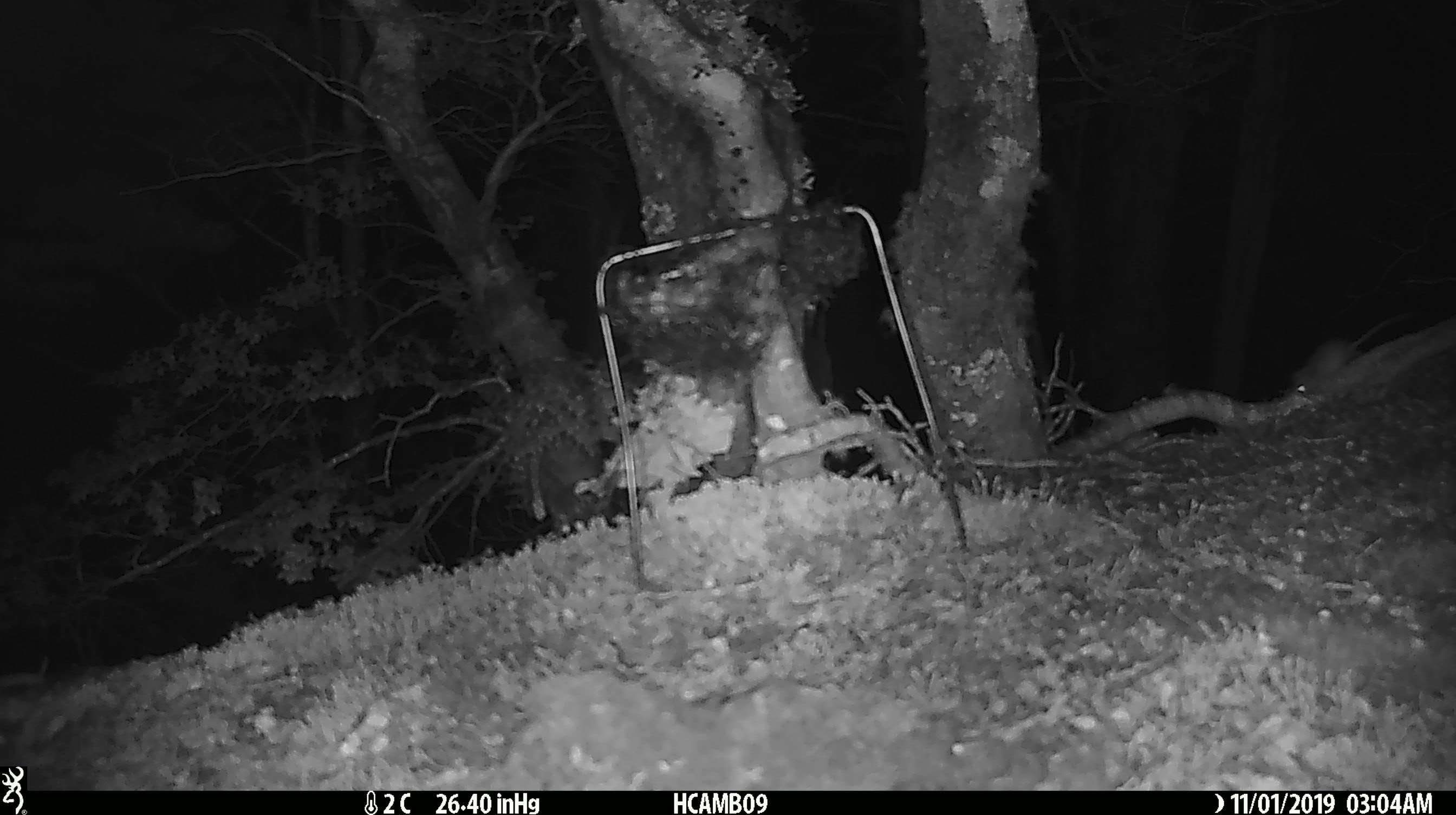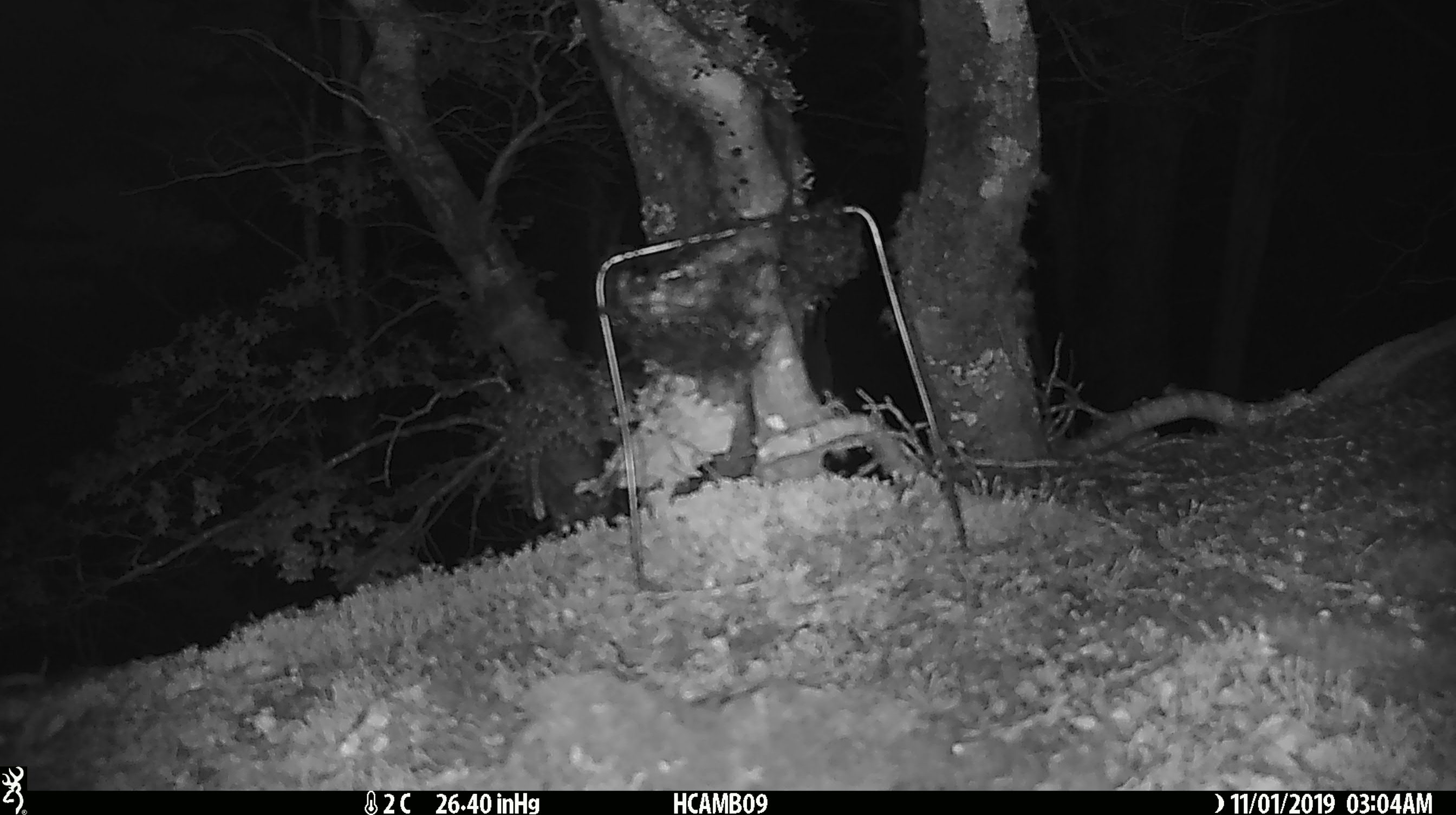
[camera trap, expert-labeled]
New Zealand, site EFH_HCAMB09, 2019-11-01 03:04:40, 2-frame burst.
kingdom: Animalia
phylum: Chordata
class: Mammalia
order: Rodentia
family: Muridae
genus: Mus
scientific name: Mus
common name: mouse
Mouse (Mus).